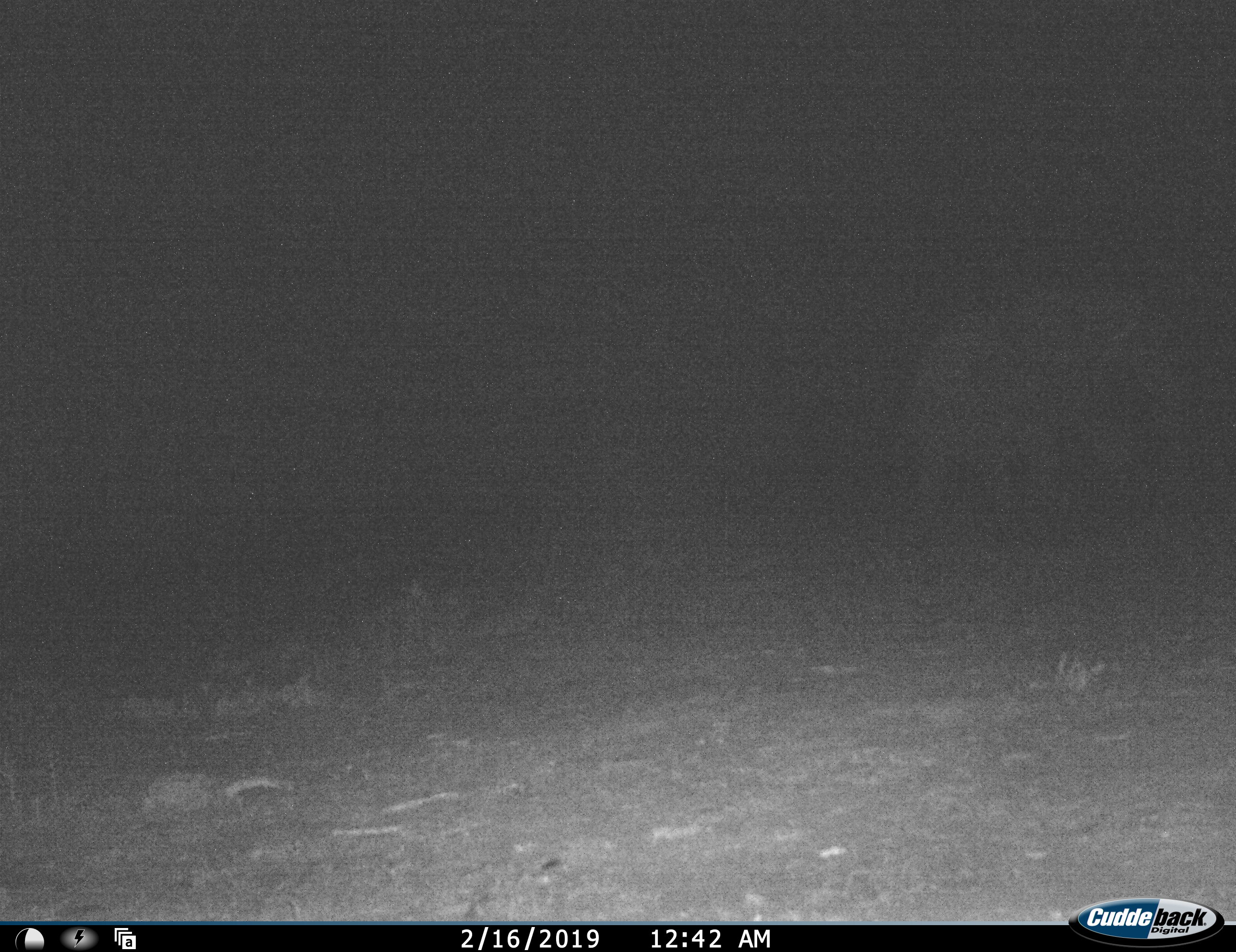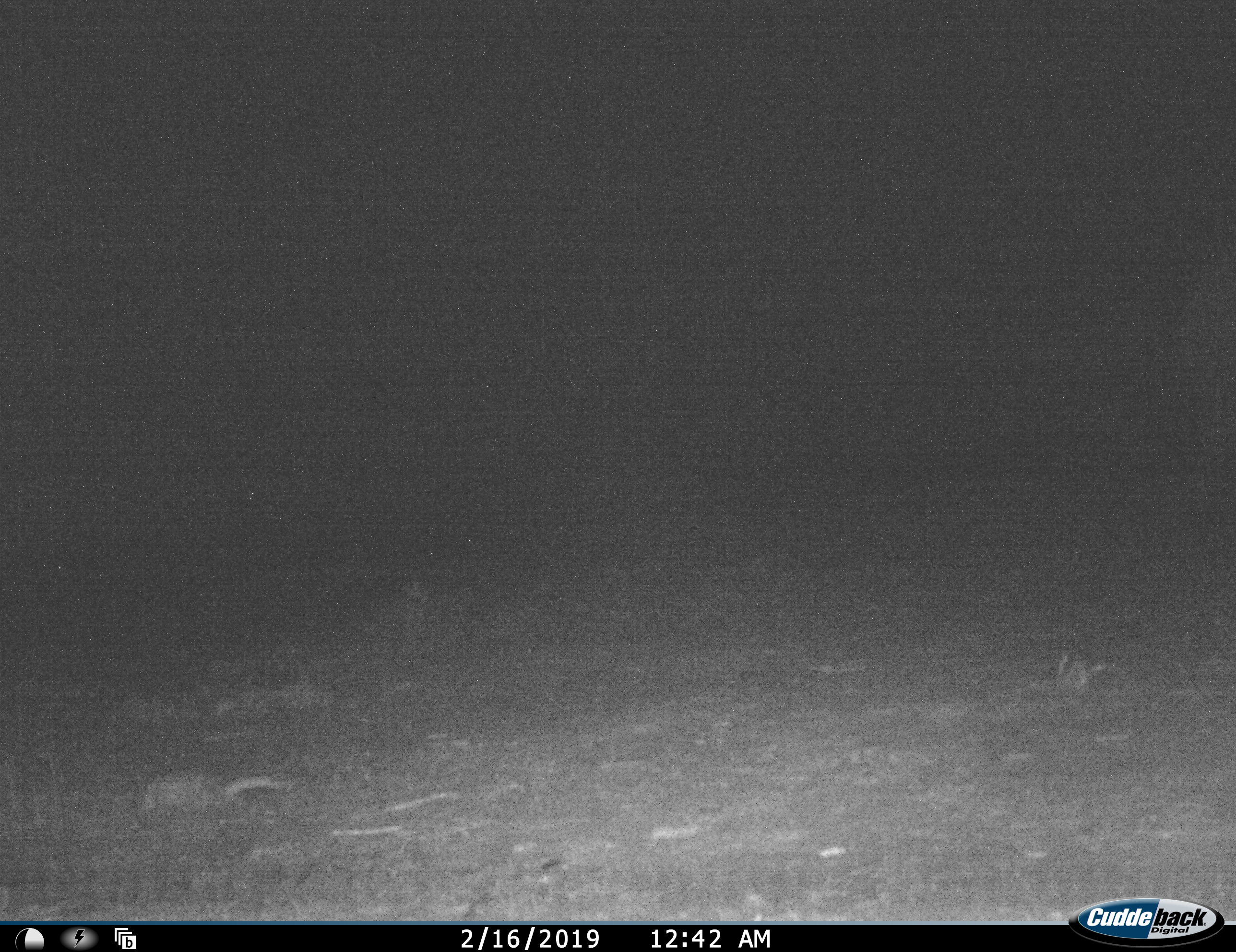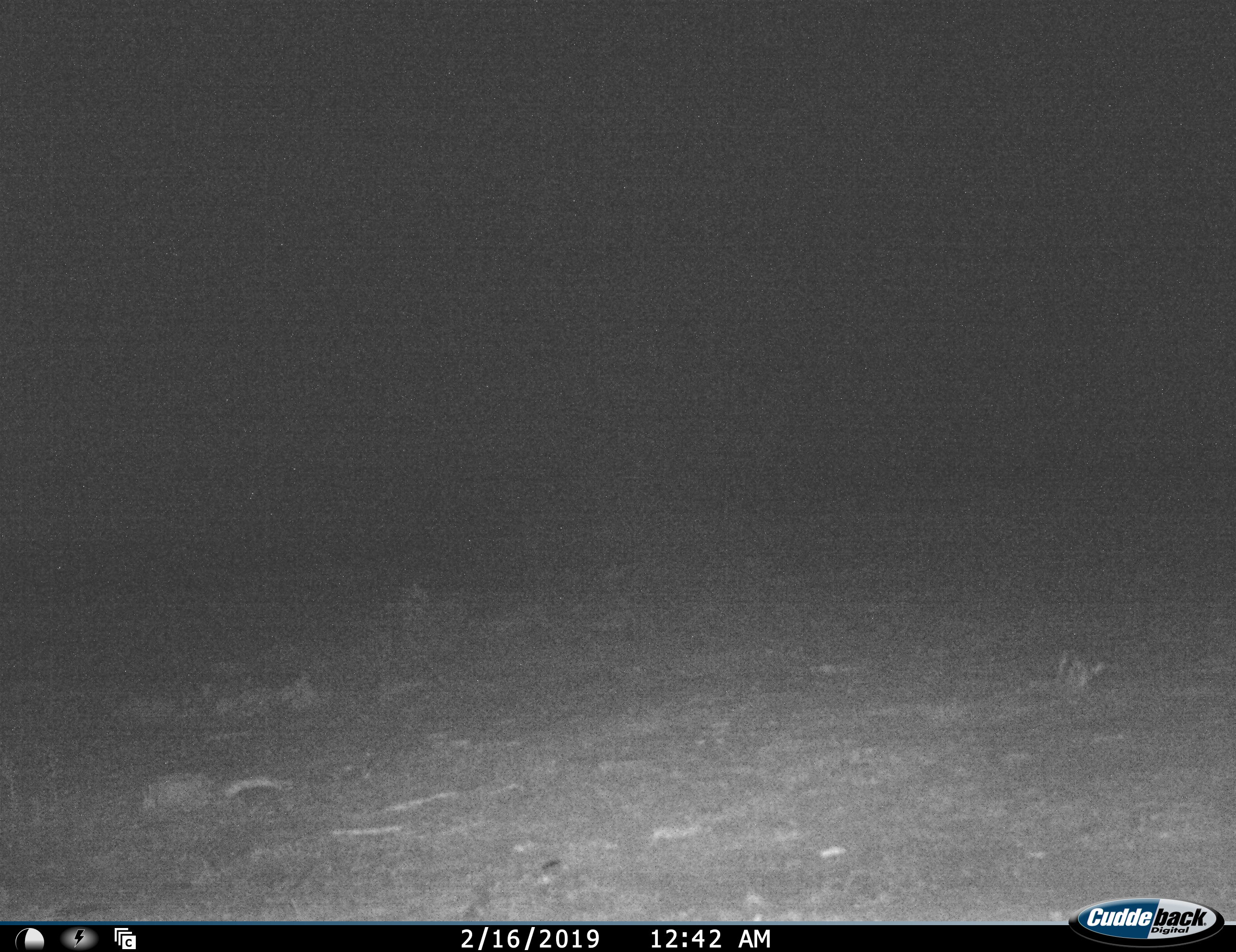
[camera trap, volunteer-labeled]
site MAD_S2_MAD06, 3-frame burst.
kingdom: Animalia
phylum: Chordata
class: Mammalia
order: Proboscidea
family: Elephantidae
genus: Loxodonta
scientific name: Loxodonta africana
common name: african bush elephant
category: elephant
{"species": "elephant (african bush elephant) (Loxodonta africana)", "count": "1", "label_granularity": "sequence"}